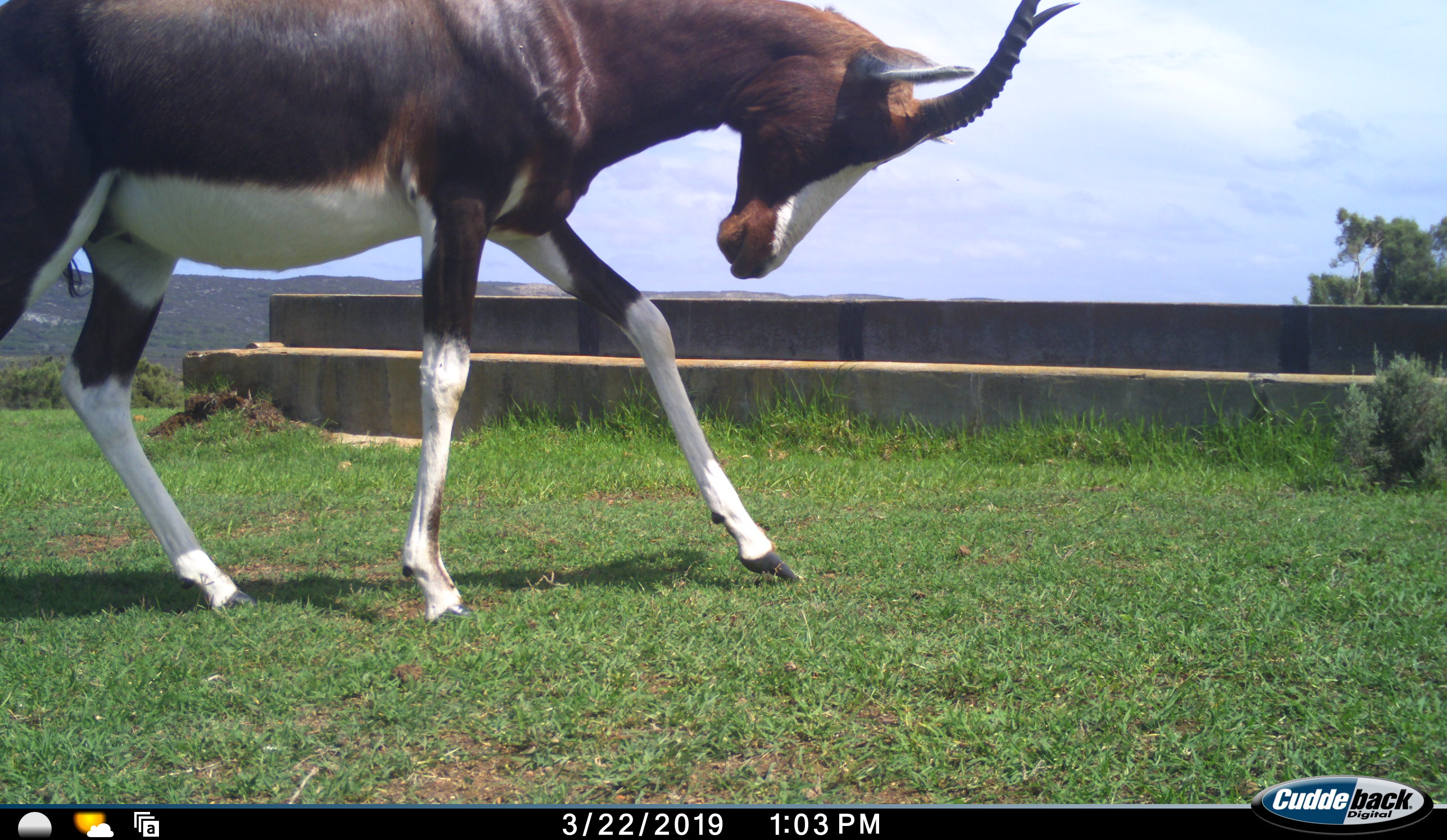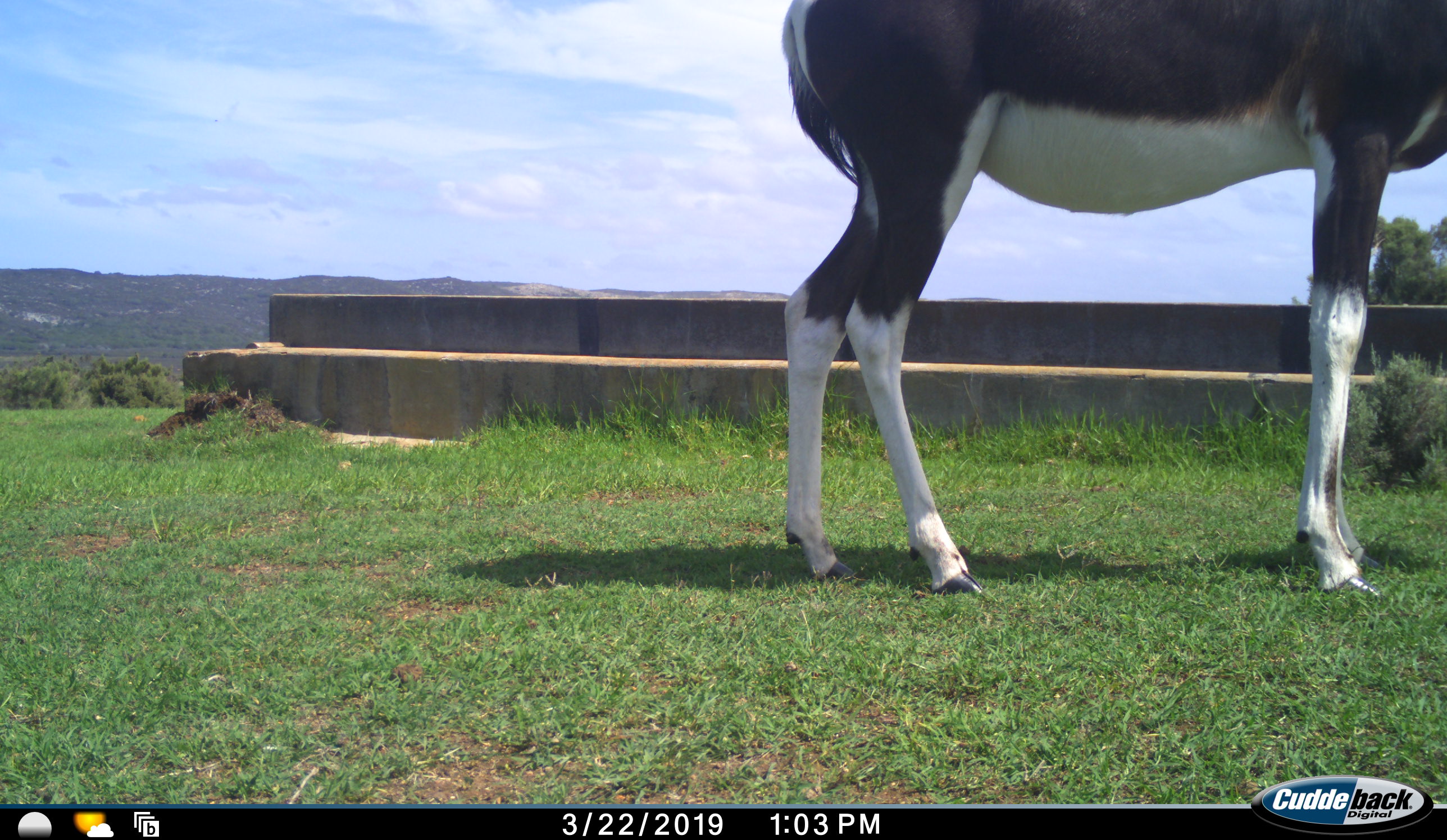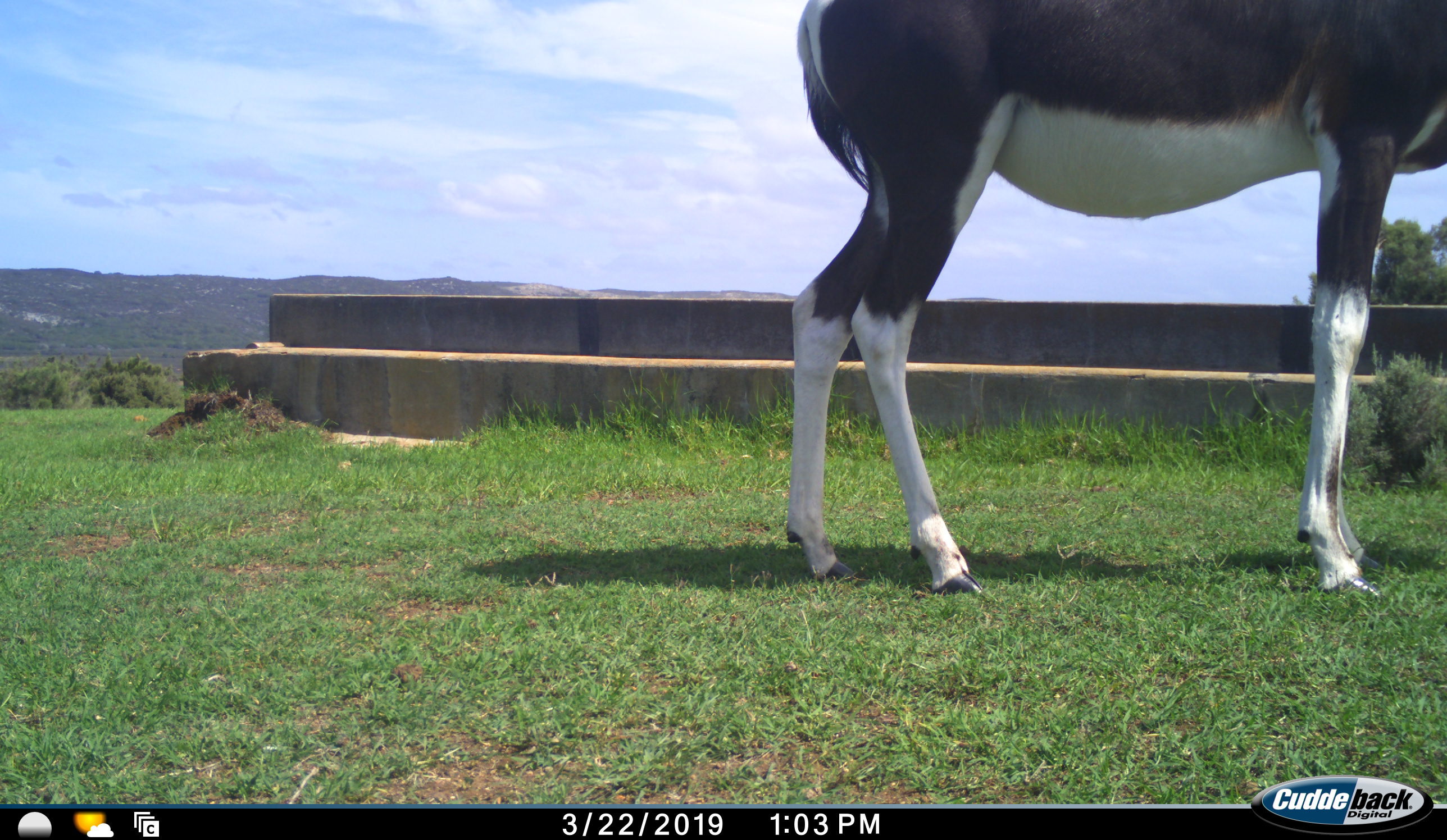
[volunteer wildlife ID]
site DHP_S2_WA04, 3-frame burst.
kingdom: Animalia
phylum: Chordata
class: Mammalia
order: Artiodactyla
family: Bovidae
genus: Damaliscus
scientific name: Damaliscus pygargus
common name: bontebok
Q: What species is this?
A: Bontebok (Damaliscus pygargus).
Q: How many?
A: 1.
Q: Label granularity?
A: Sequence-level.